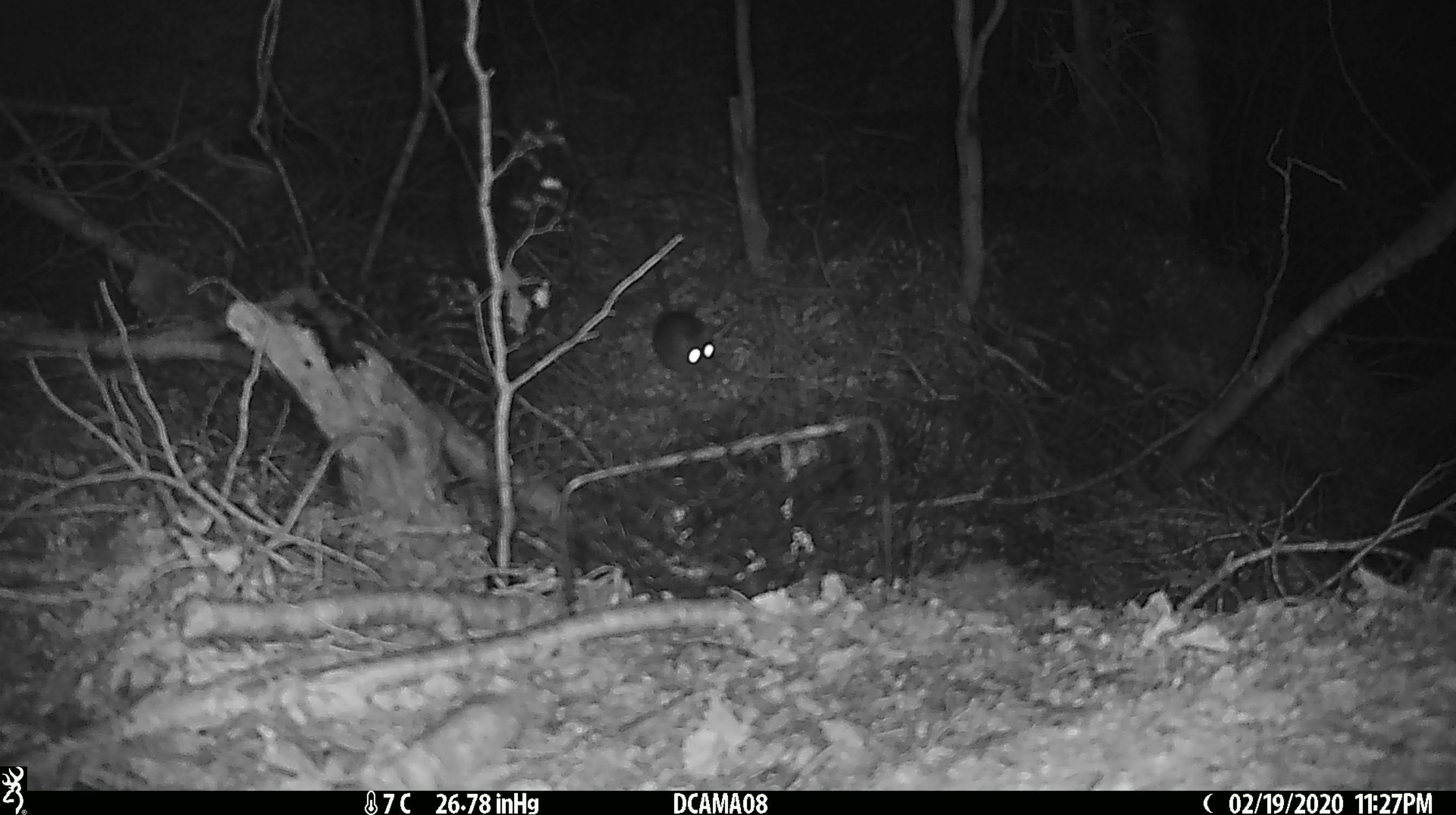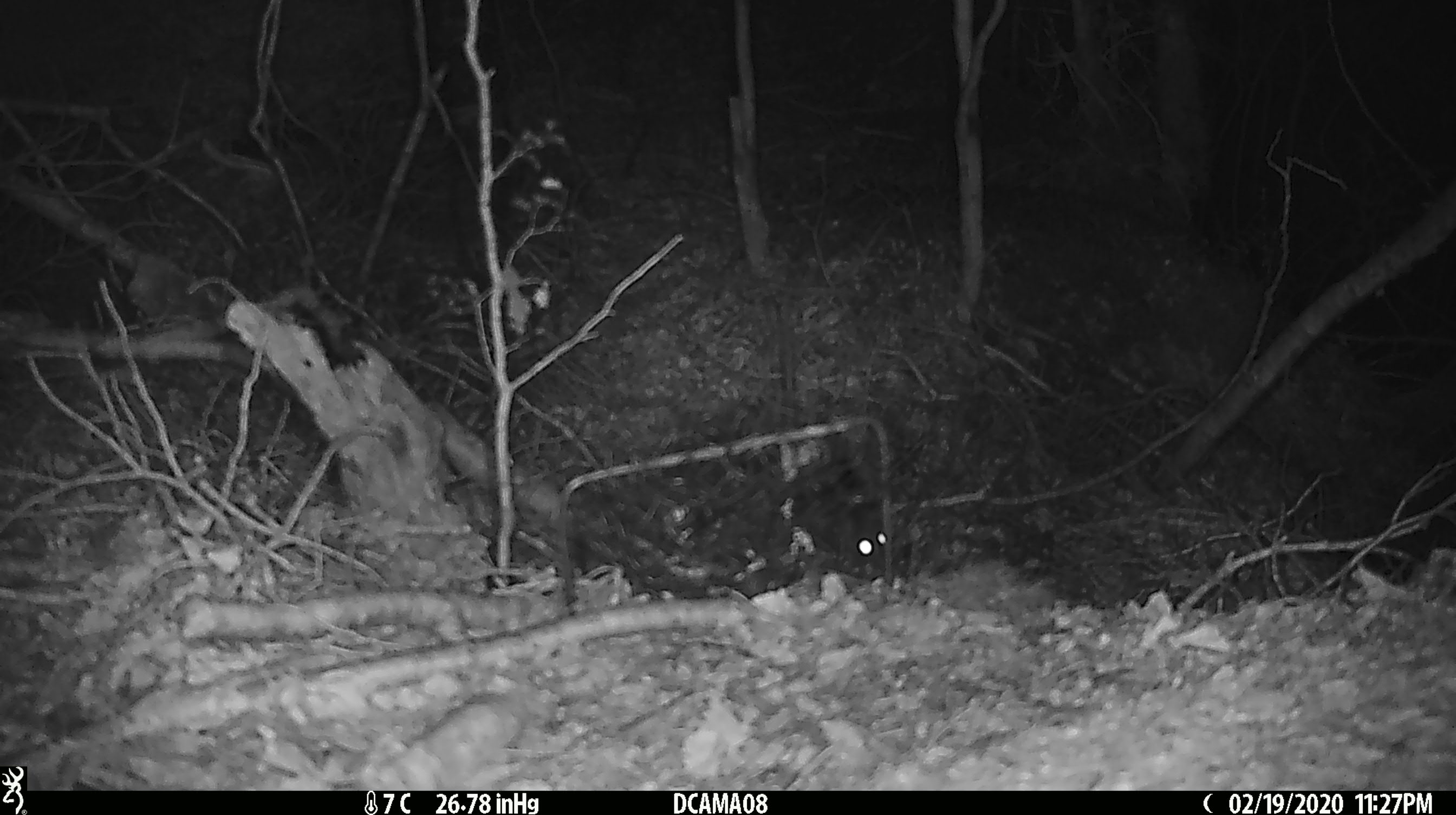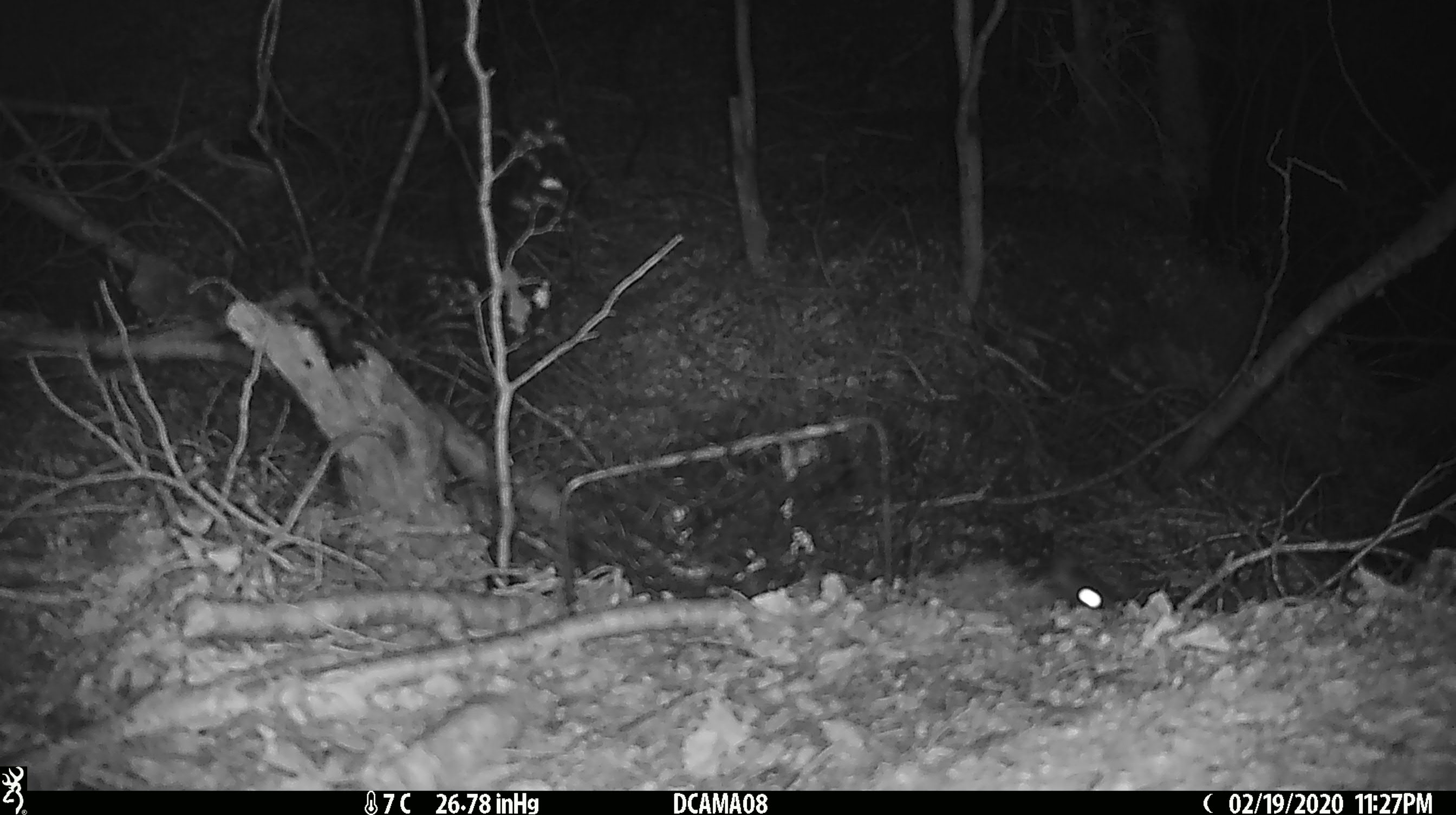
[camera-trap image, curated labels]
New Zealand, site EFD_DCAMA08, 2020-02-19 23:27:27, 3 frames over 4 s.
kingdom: Animalia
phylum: Chordata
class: Mammalia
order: Rodentia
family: Muridae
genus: Rattus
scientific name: Rattus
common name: rat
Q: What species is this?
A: Rat (Rattus).